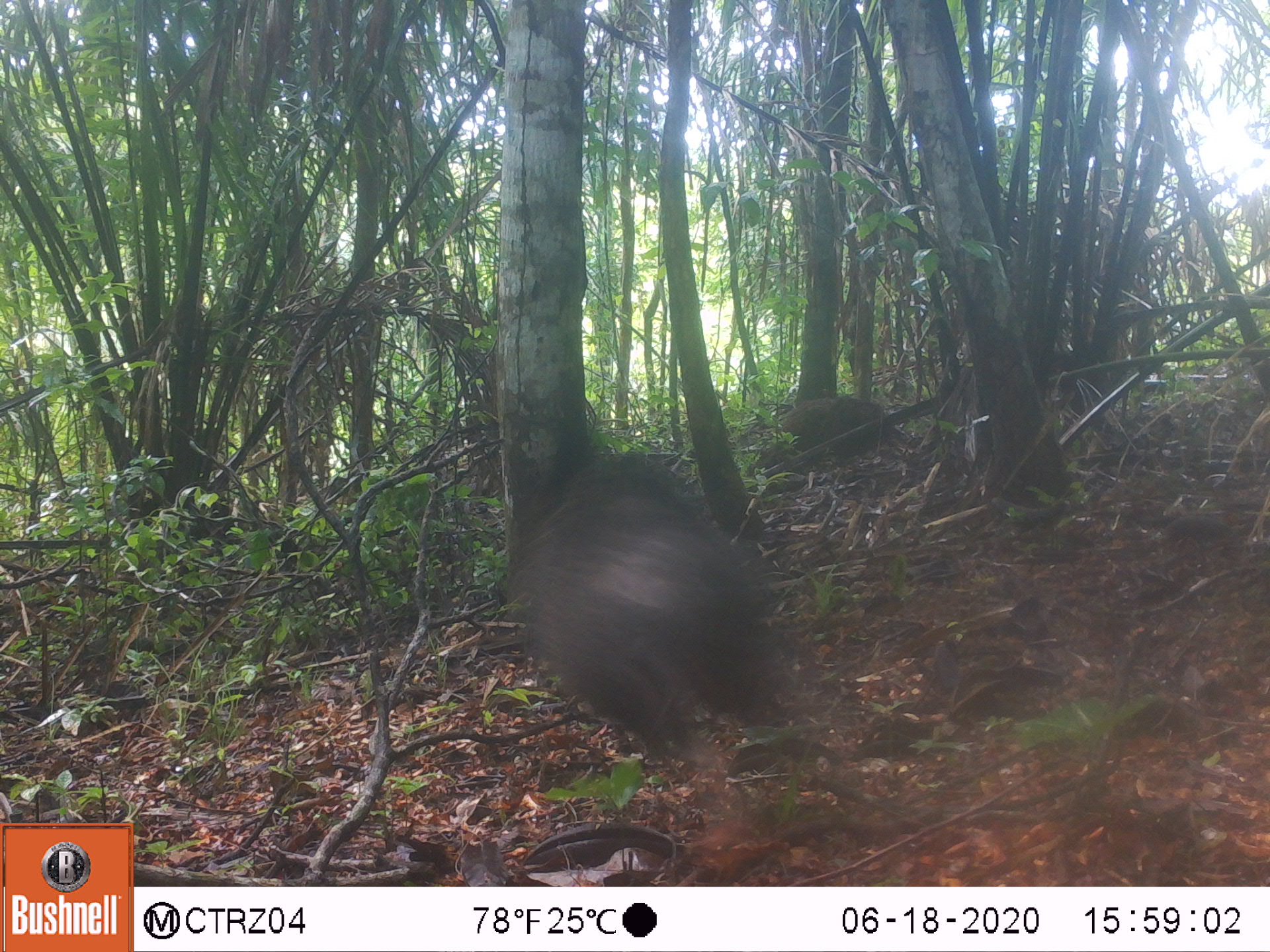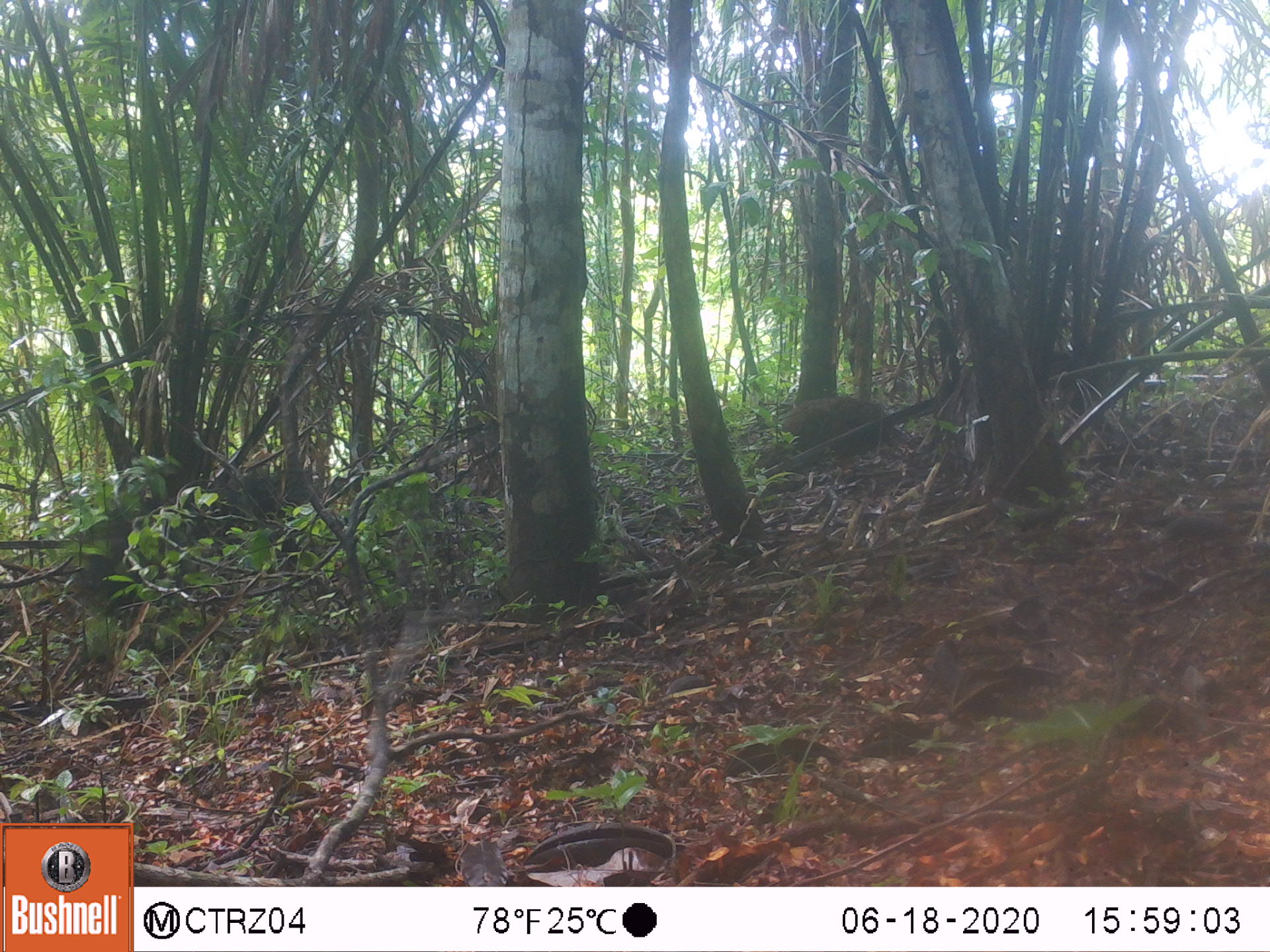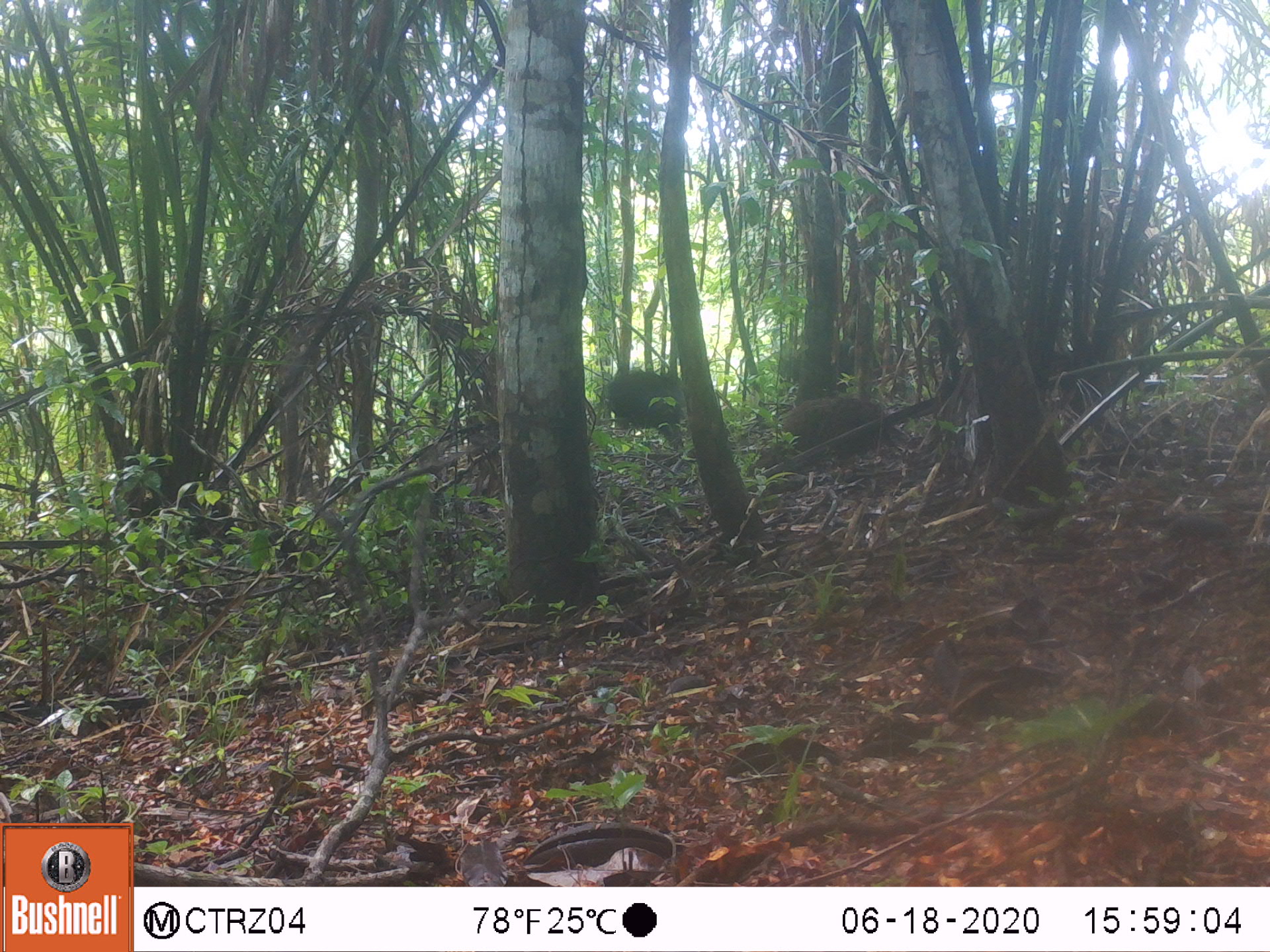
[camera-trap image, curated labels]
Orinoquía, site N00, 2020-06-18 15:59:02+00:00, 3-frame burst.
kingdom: Animalia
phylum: Chordata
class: Mammalia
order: Artiodactyla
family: Tayassuidae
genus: Pecari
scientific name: Pecari tajacu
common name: collared peccary